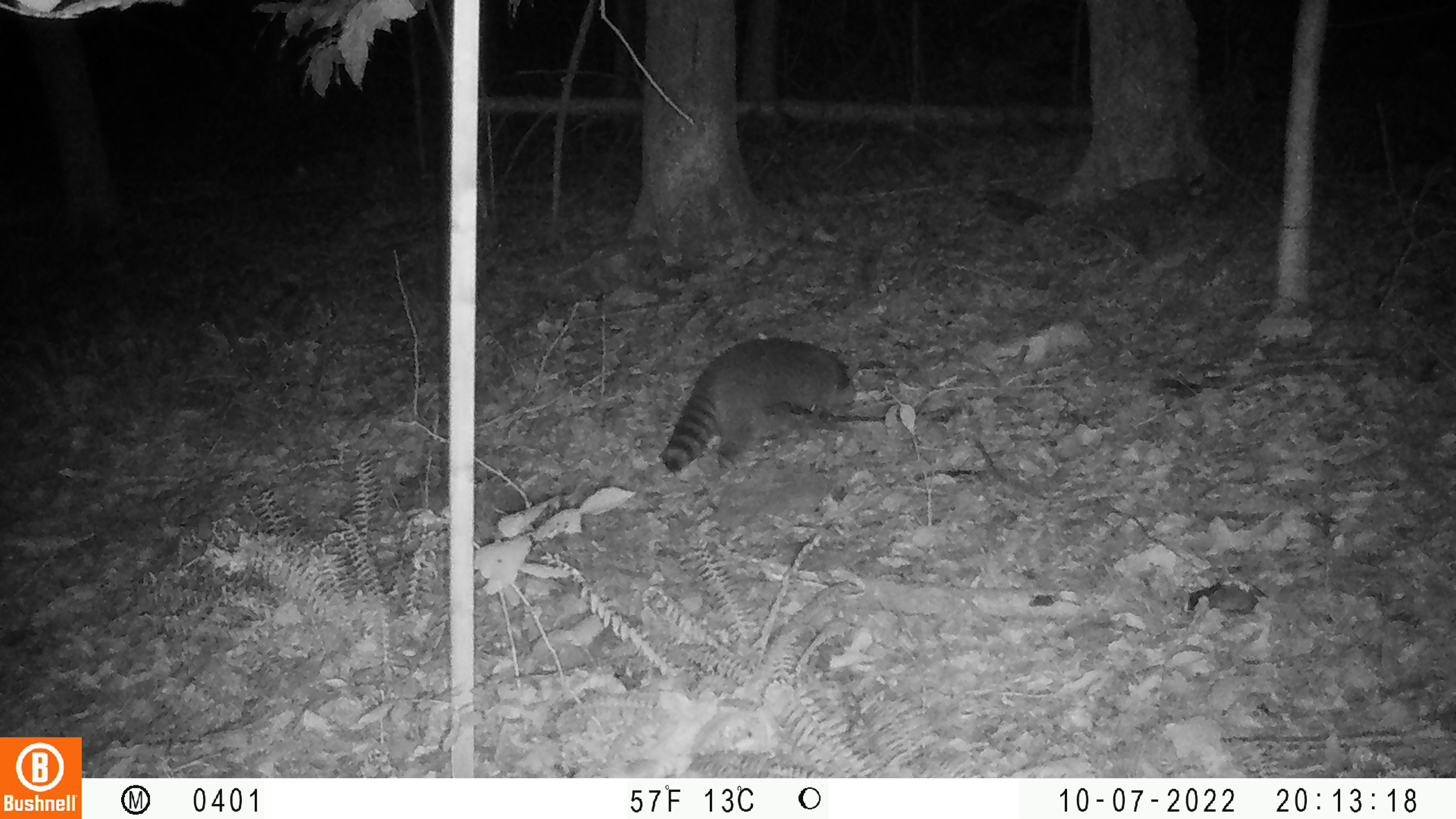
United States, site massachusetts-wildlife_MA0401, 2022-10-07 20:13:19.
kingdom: Animalia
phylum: Chordata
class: Mammalia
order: Carnivora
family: Procyonidae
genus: Procyon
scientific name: Procyon lotor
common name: raccoon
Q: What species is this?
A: Raccoon (Procyon lotor).